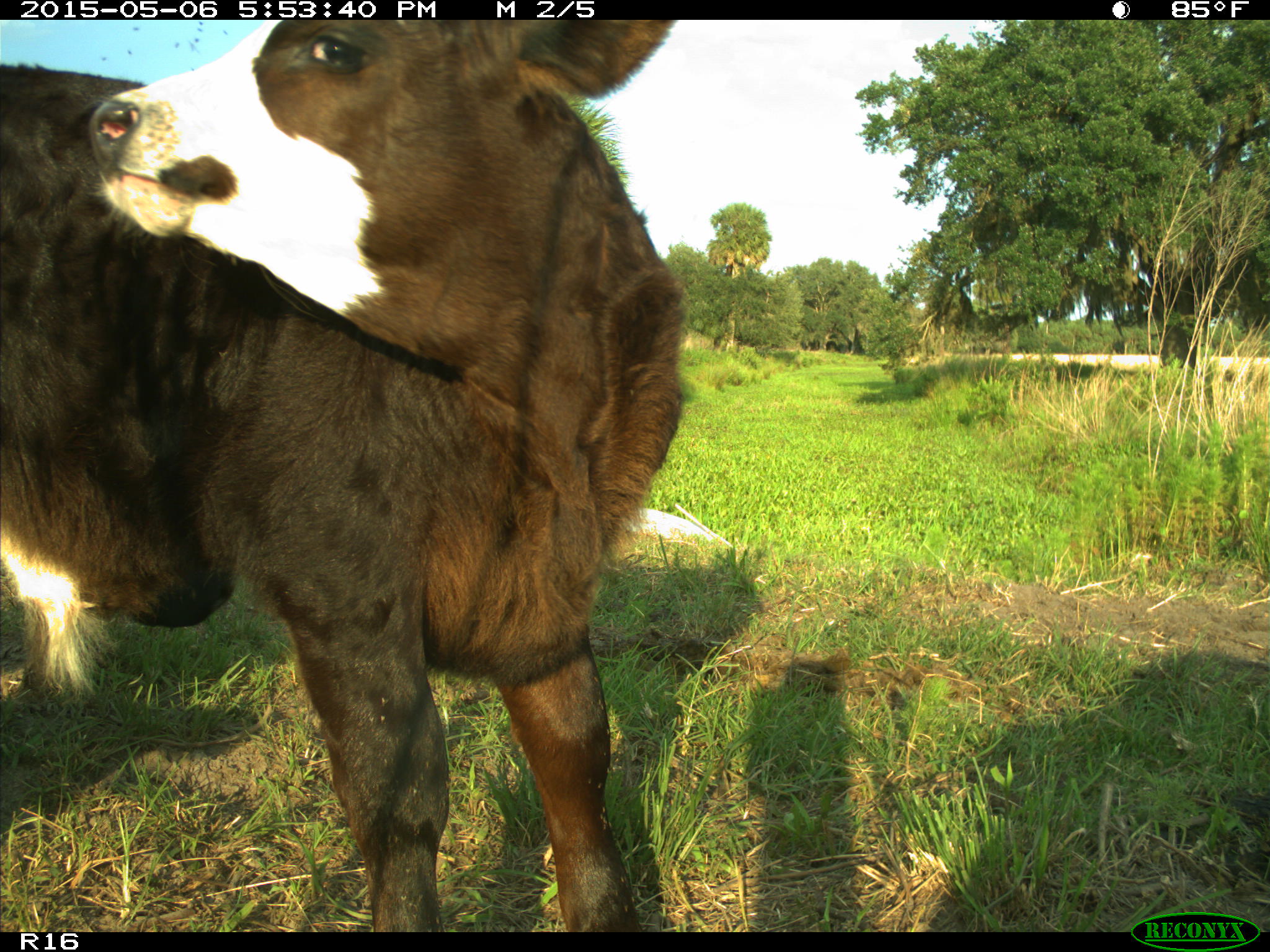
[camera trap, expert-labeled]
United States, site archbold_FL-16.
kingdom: Animalia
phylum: Chordata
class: Mammalia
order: Artiodactyla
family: Bovidae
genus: Bos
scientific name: Bos taurus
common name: domestic cow